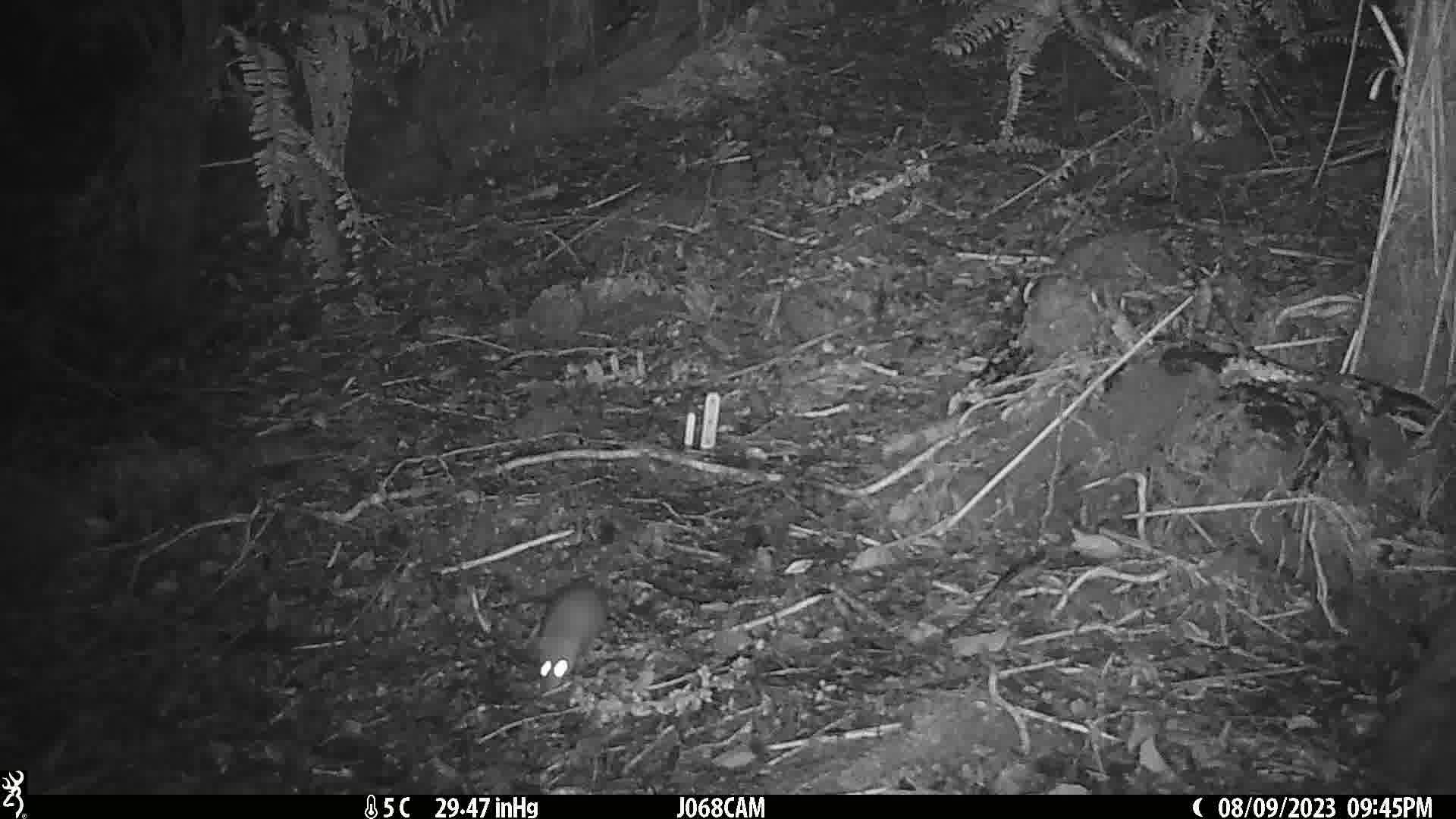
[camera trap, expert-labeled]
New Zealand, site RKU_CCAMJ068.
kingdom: Animalia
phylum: Chordata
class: Mammalia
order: Rodentia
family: Muridae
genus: Rattus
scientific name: Rattus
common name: rat